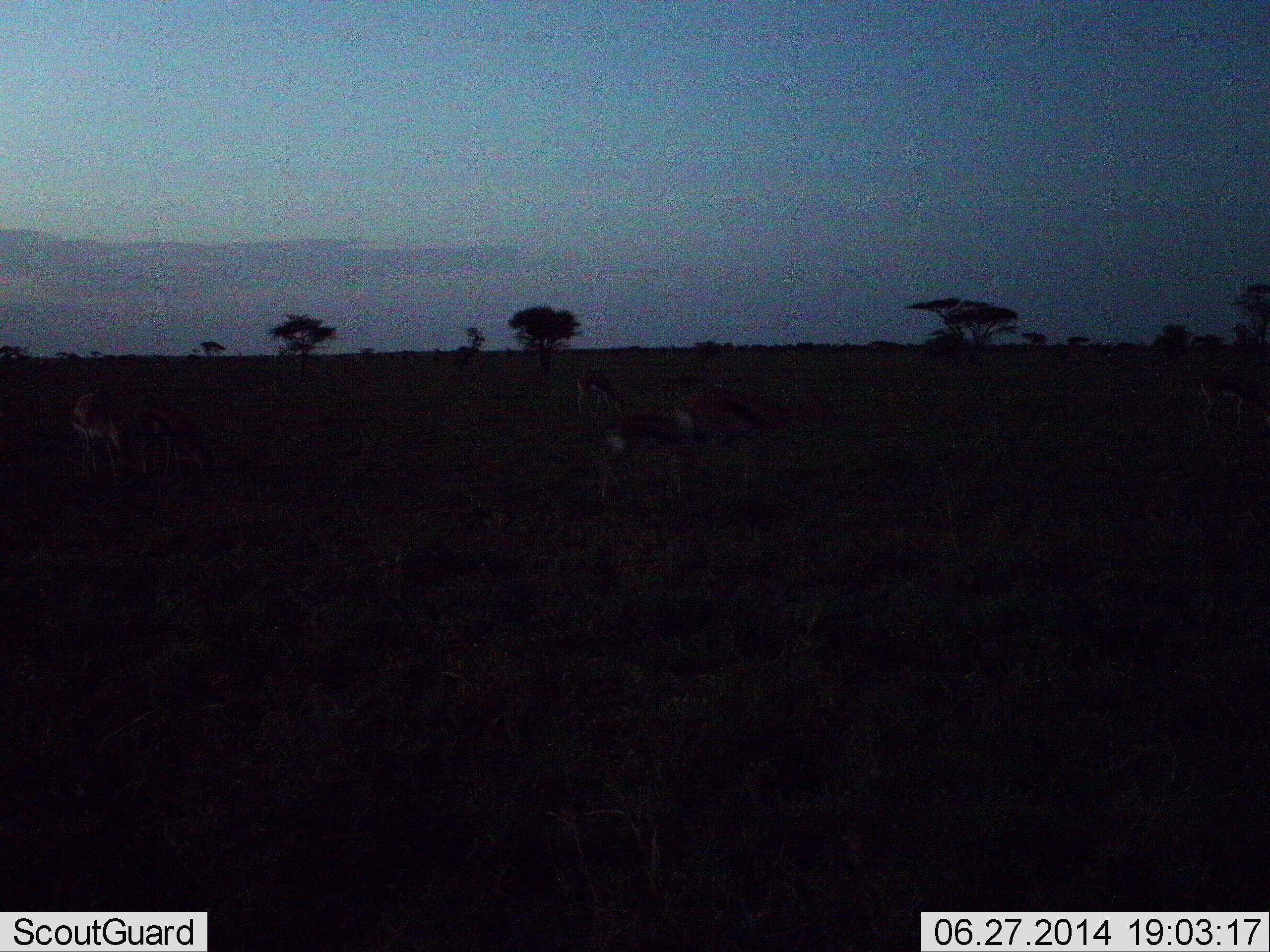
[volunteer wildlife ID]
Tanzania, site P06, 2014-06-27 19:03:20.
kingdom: Animalia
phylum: Chordata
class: Mammalia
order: Artiodactyla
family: Bovidae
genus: Eudorcas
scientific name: Eudorcas thomsonii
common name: thomson's gazelle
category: gazellethomsons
Gazellethomsons (thomson's gazelle) (Eudorcas thomsonii), count 5. Behavior (volunteer vote fractions): standing 57%, resting 0%, moving 14%, interacting 0%. Young present (vote fraction): 14%. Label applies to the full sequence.